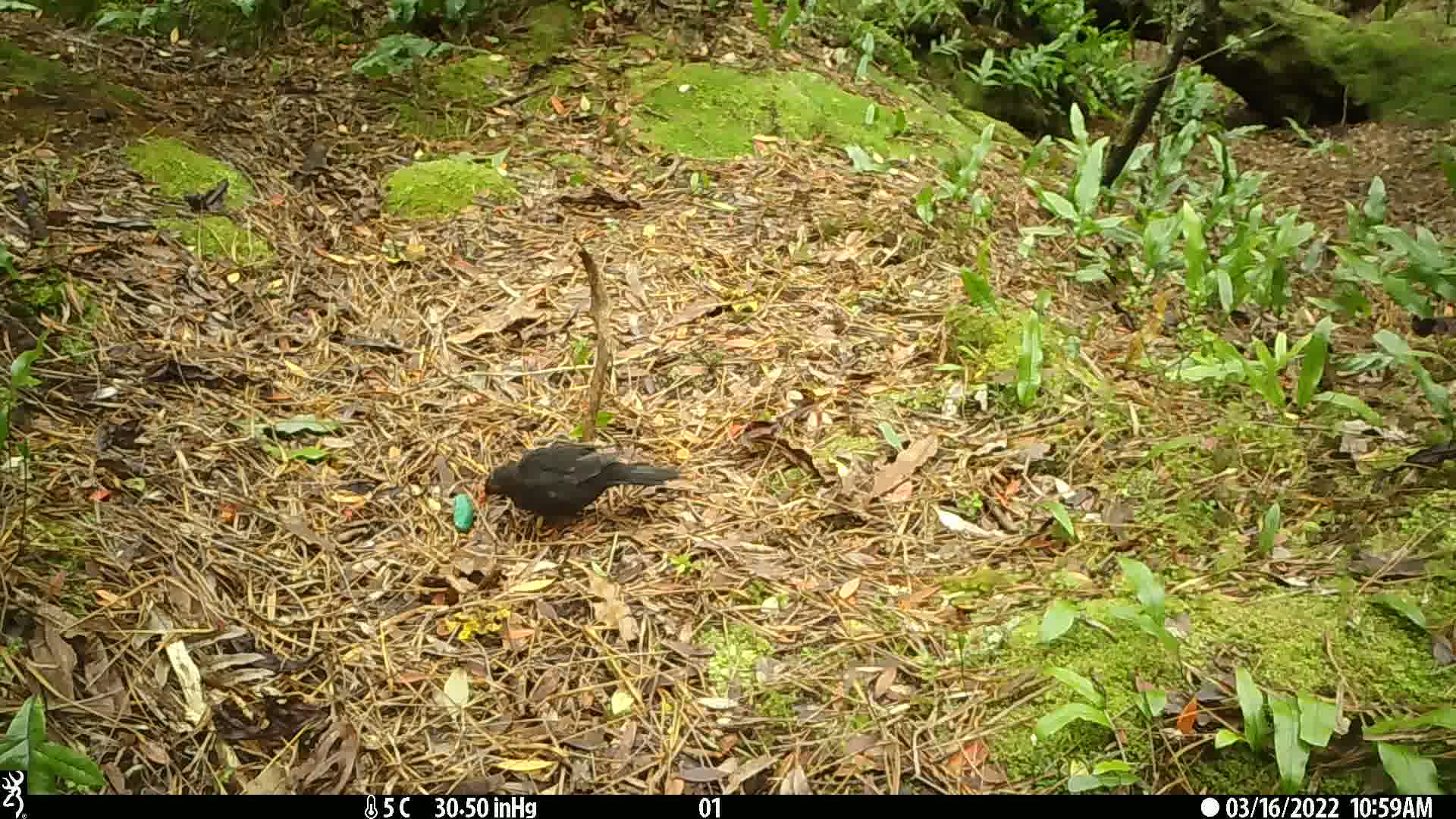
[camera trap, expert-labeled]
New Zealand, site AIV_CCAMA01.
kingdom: Animalia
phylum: Chordata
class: Aves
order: Passeriformes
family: Turdidae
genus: Turdus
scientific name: Turdus merula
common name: eurasian blackbird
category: blackbird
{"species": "blackbird (eurasian blackbird) (Turdus merula)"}